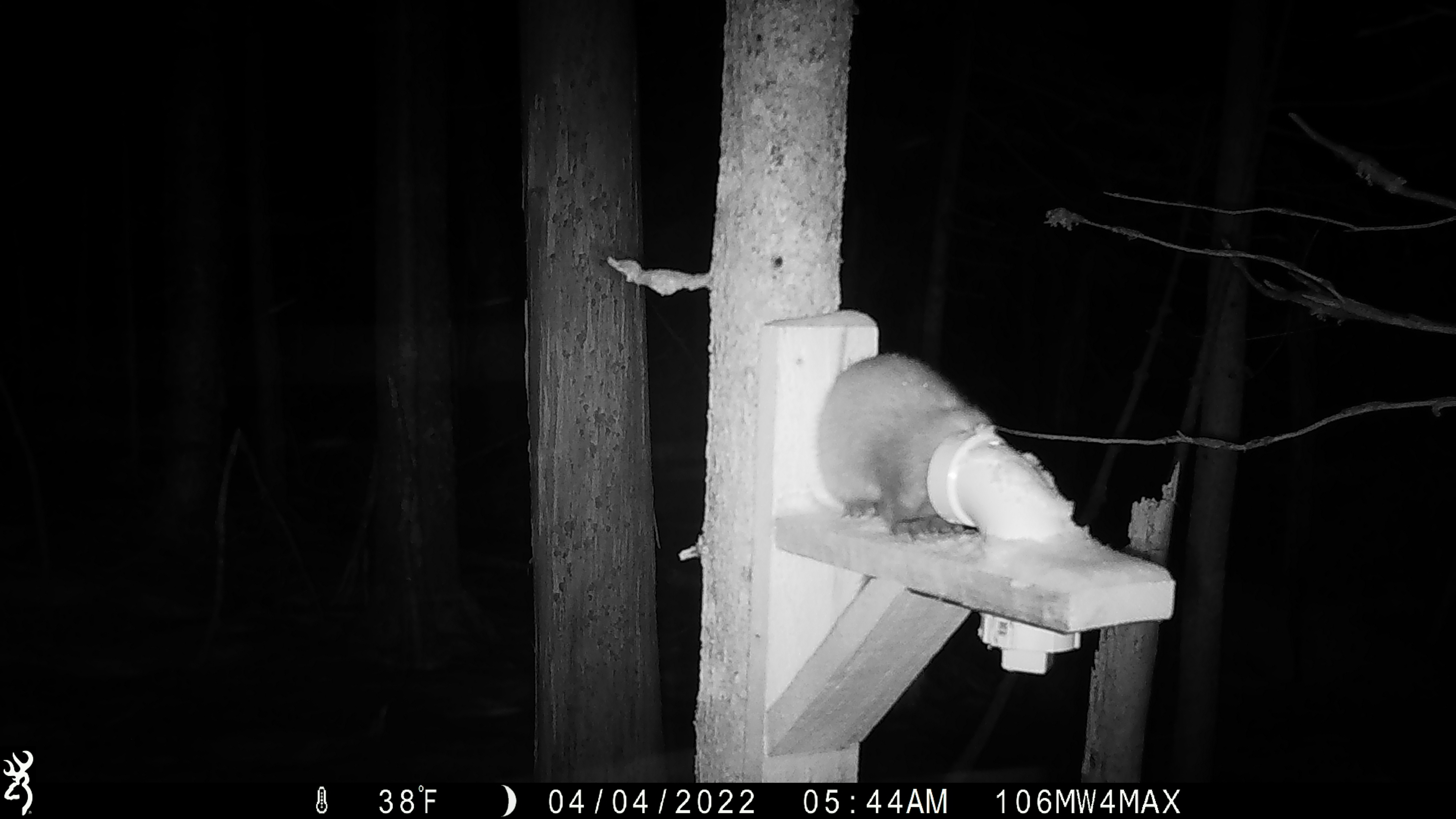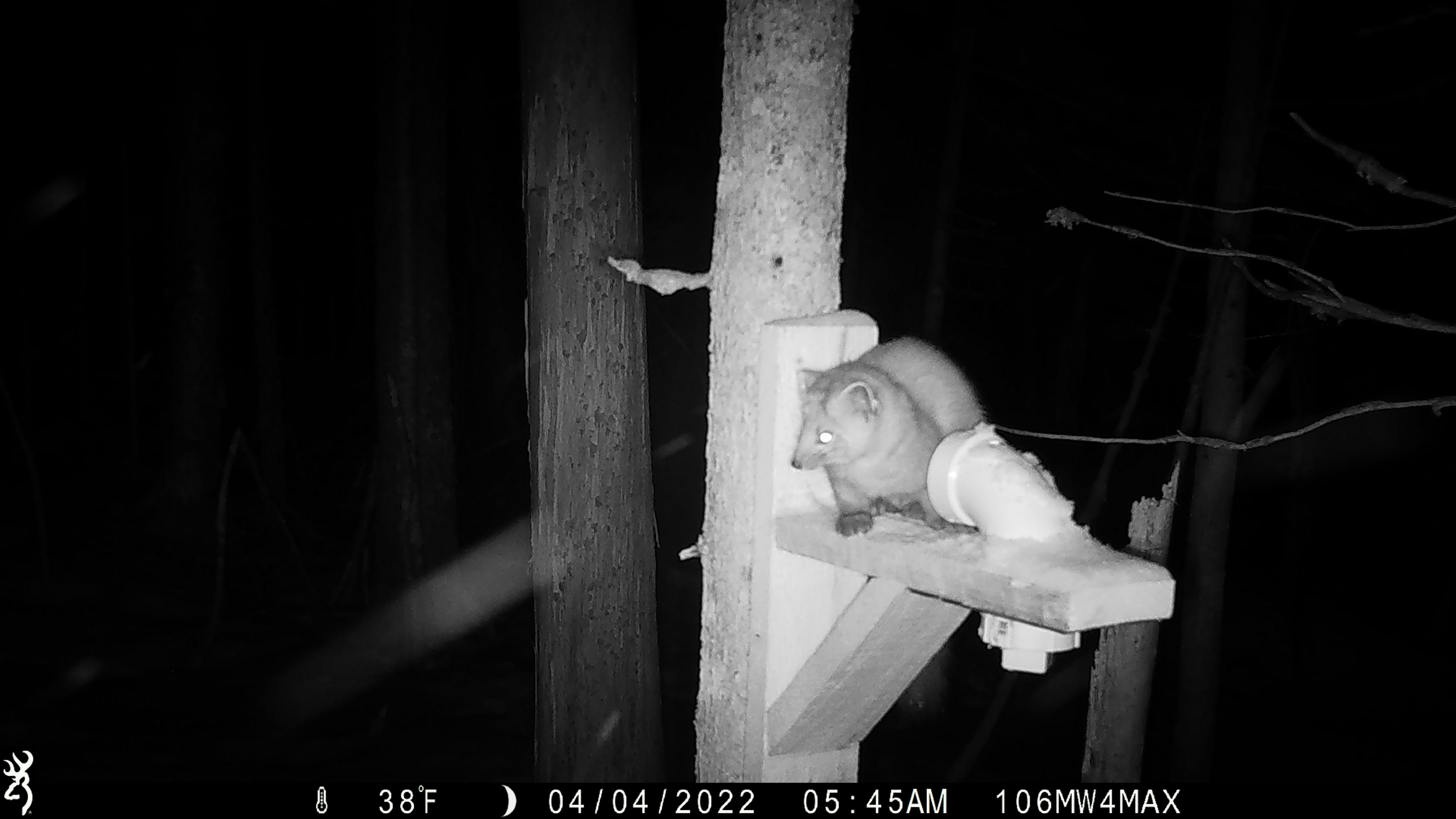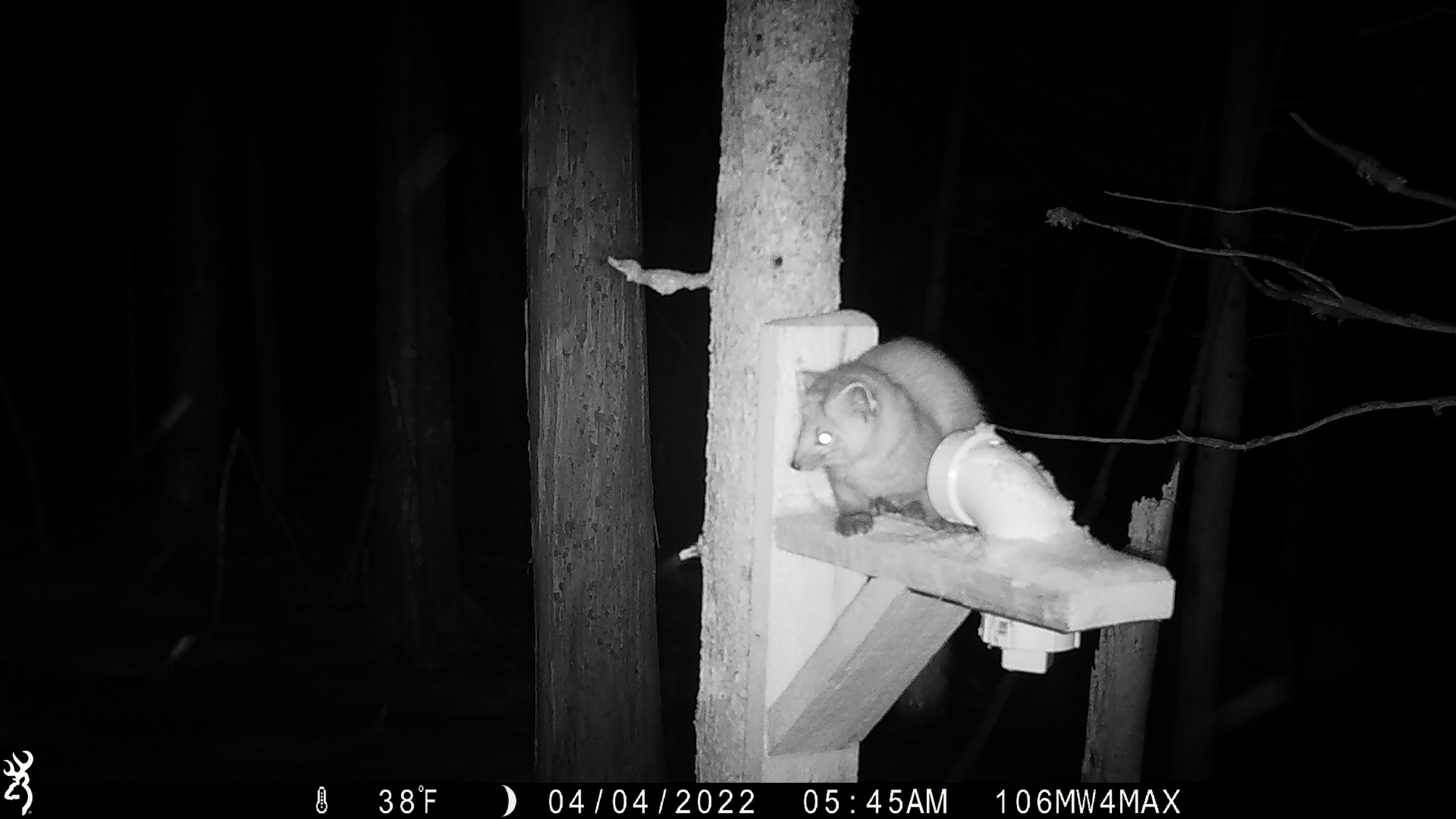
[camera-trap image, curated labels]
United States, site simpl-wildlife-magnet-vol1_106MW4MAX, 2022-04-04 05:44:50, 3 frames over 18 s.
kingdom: Animalia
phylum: Chordata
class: Mammalia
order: Carnivora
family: Mustelidae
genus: Martes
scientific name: Martes americana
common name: american marten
American marten (Martes americana).